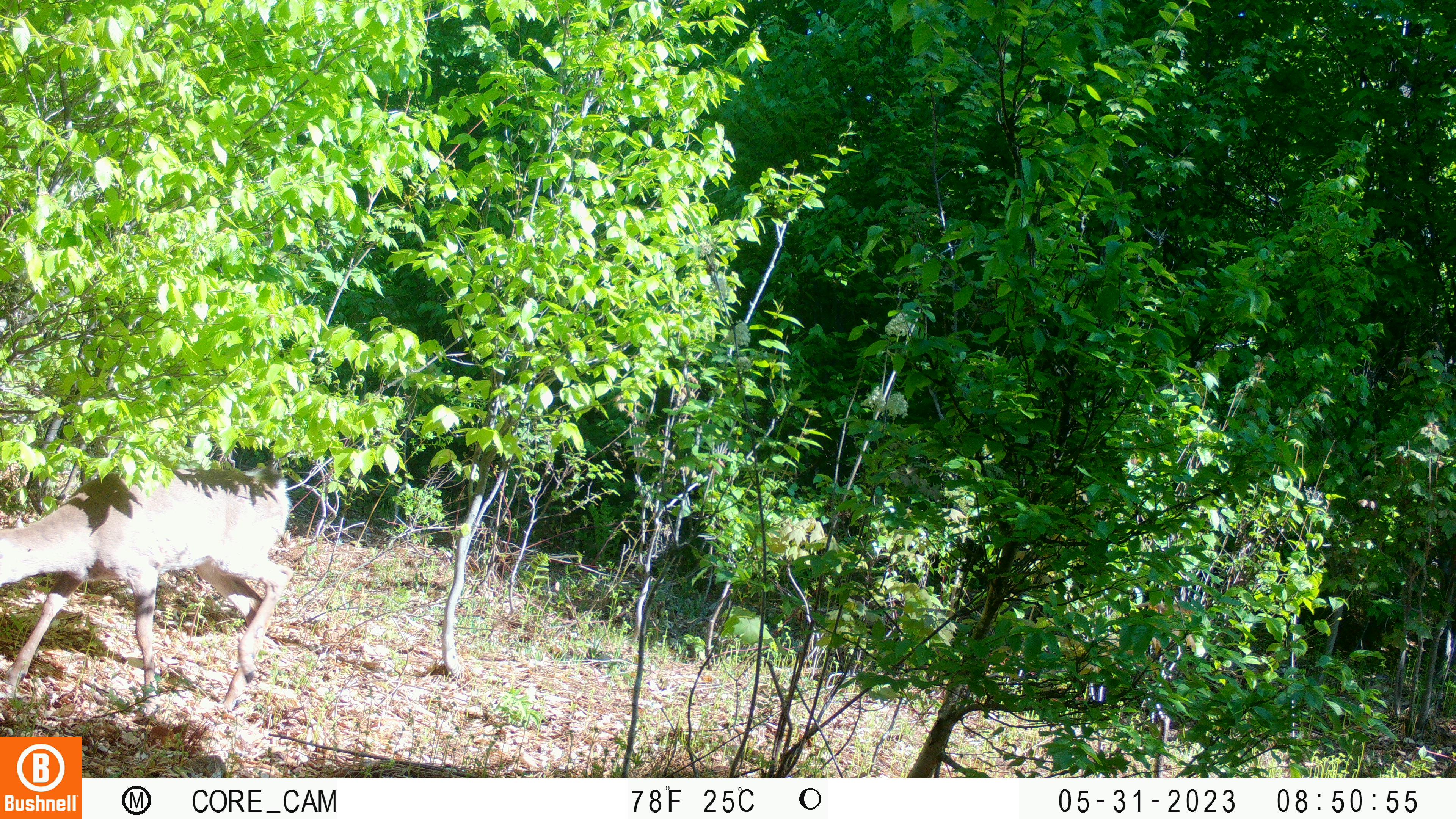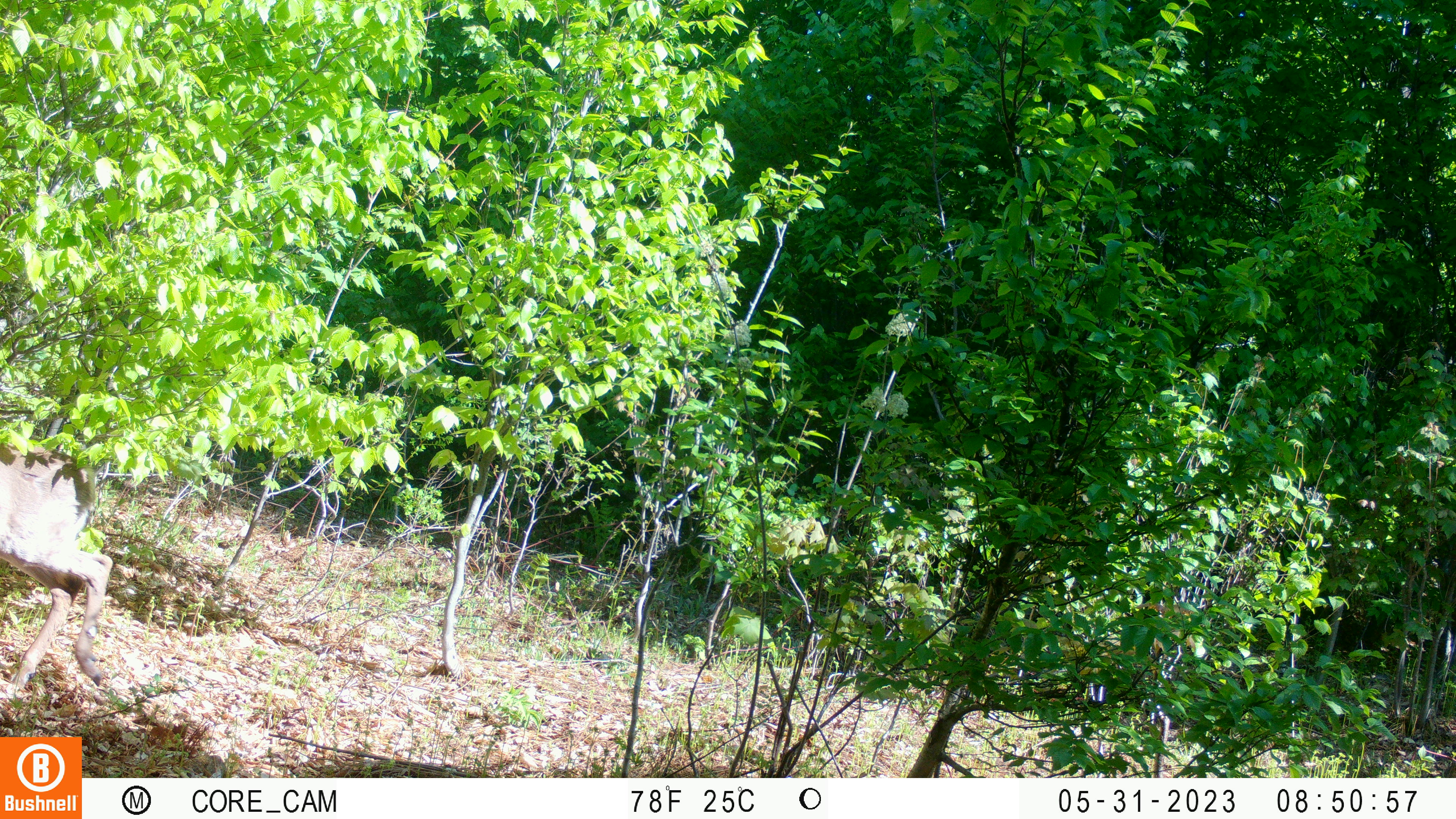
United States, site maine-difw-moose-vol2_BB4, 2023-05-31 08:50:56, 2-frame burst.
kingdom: Animalia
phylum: Chordata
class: Mammalia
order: Artiodactyla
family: Cervidae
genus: Odocoileus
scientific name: Odocoileus virginianus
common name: white-tailed deer